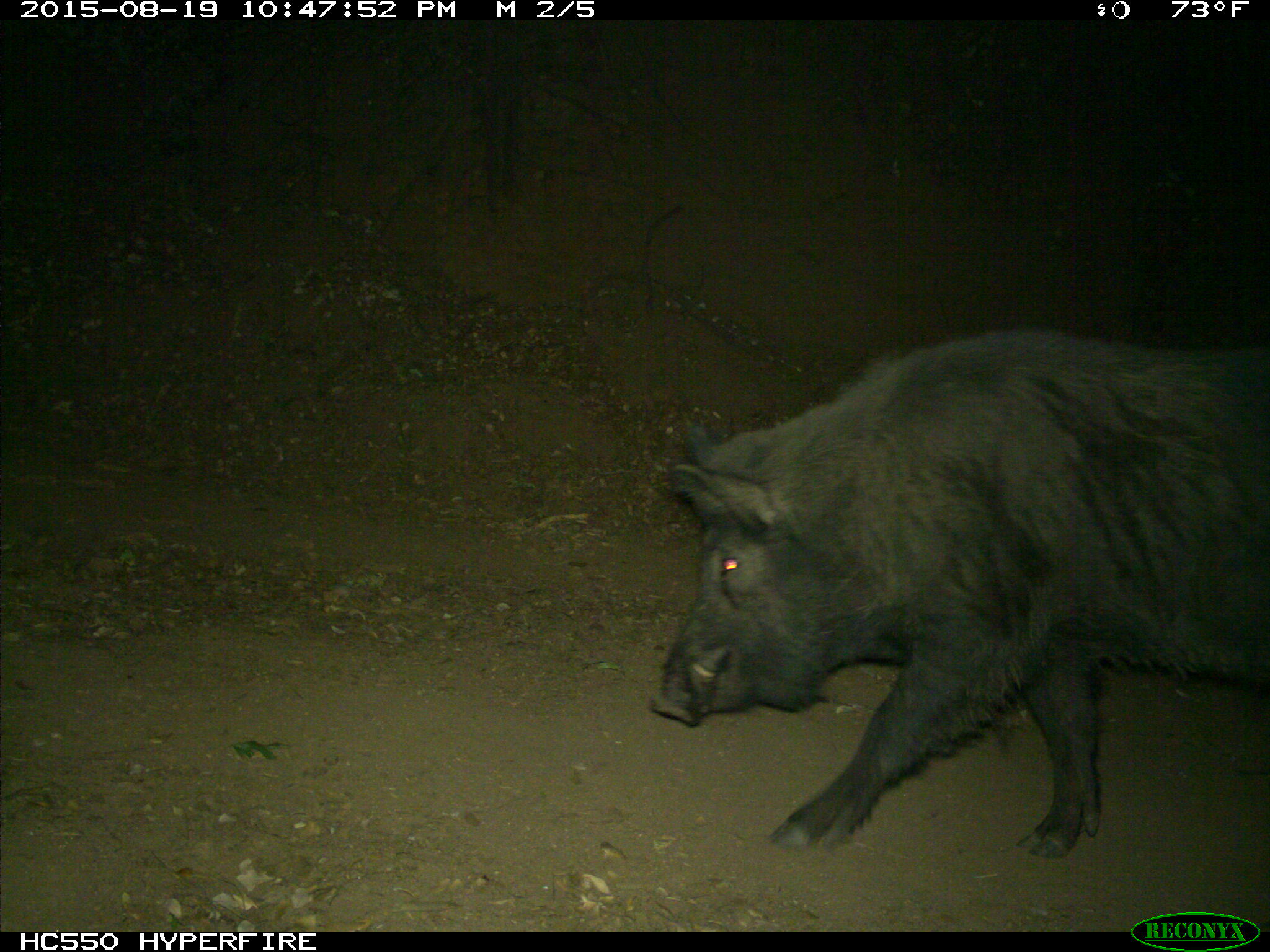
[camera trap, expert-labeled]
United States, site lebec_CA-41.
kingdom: Animalia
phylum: Chordata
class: Mammalia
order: Artiodactyla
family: Suidae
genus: Sus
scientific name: Sus scrofa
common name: wild boar